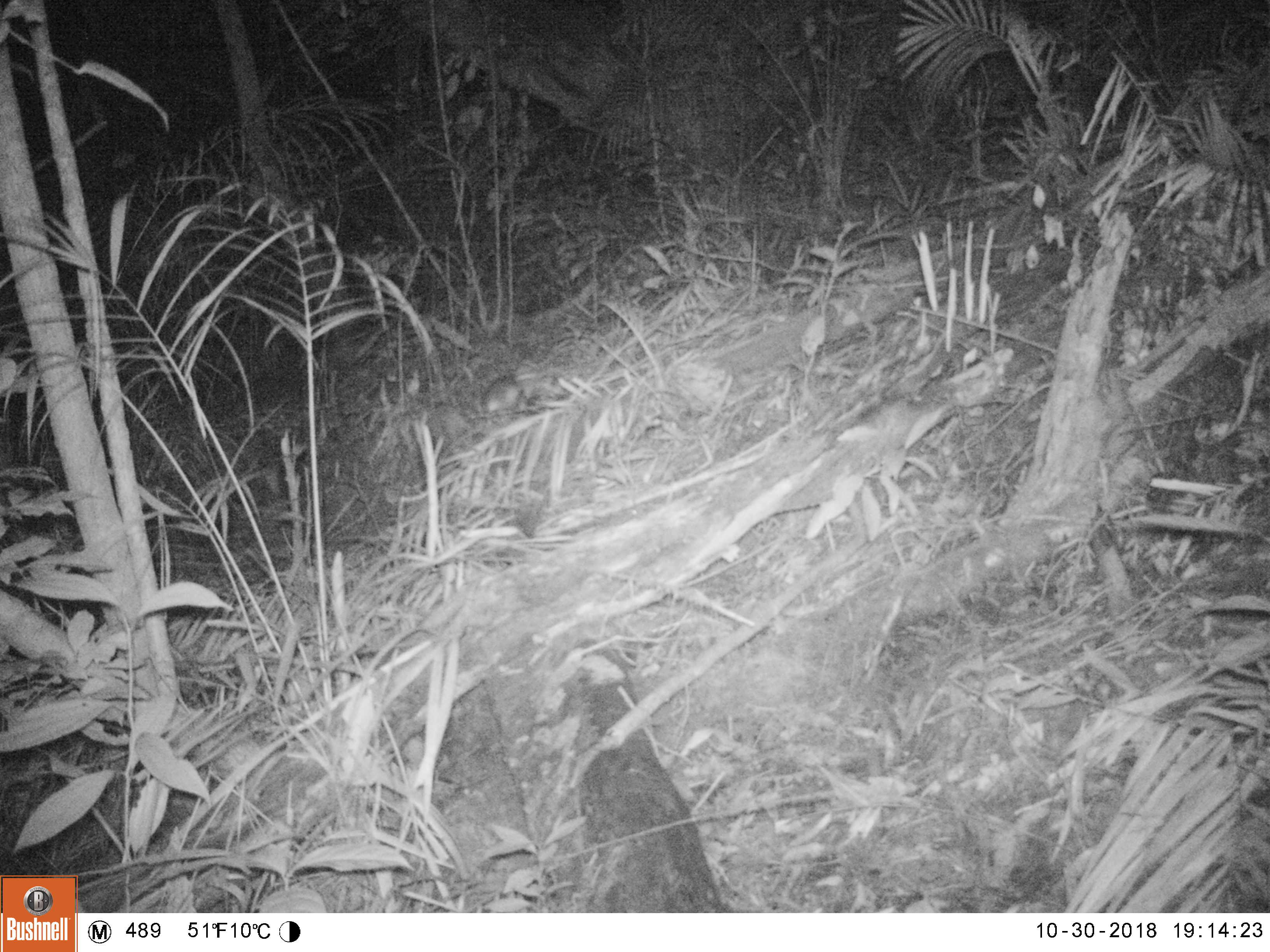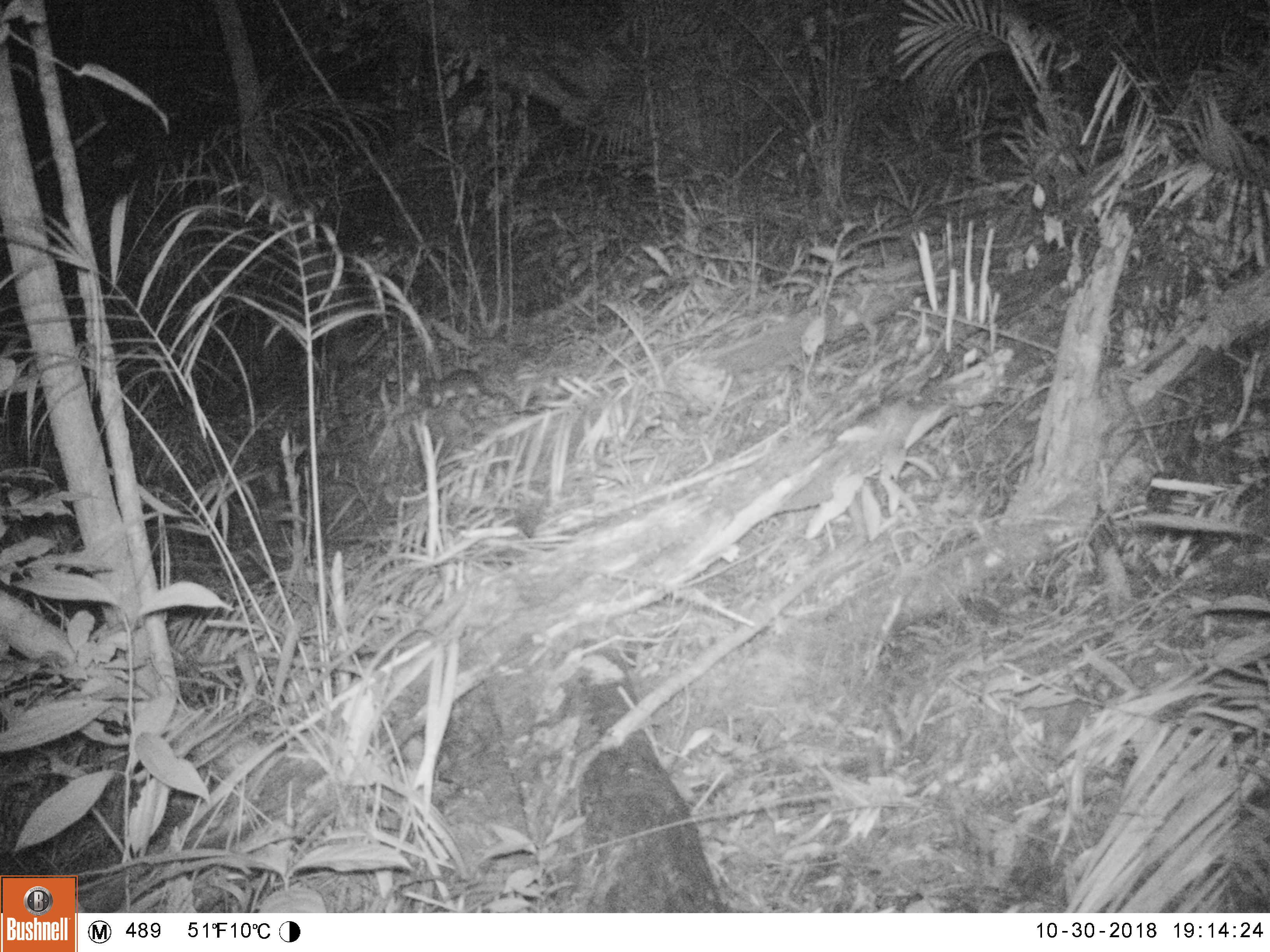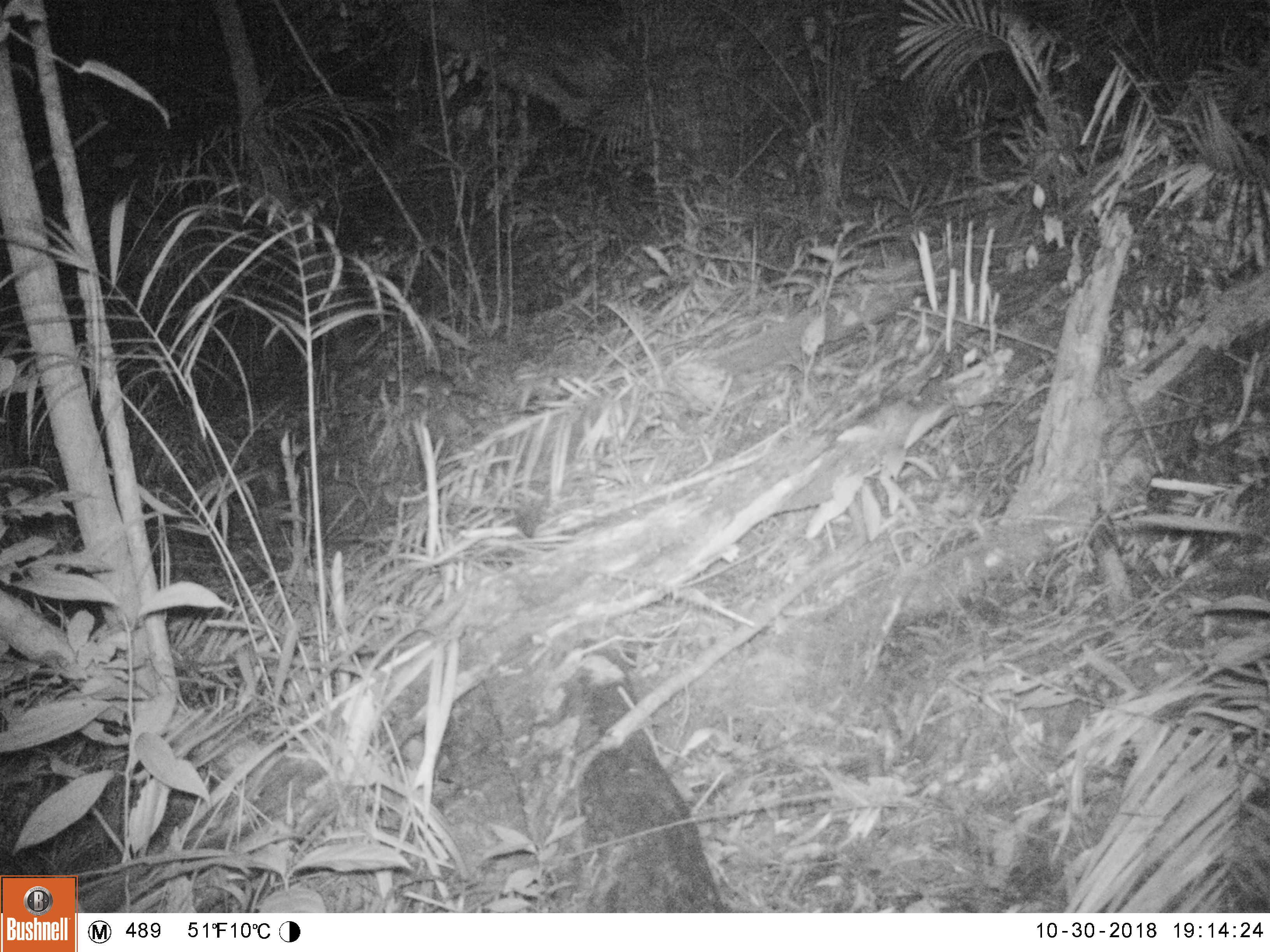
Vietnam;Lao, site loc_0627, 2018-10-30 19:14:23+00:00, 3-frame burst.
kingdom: Animalia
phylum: Chordata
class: Mammalia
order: Rodentia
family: Muridae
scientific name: Muridae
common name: old-world mice and rats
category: unidentified murid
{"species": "unidentified murid (old-world mice and rats) (Muridae)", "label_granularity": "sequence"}